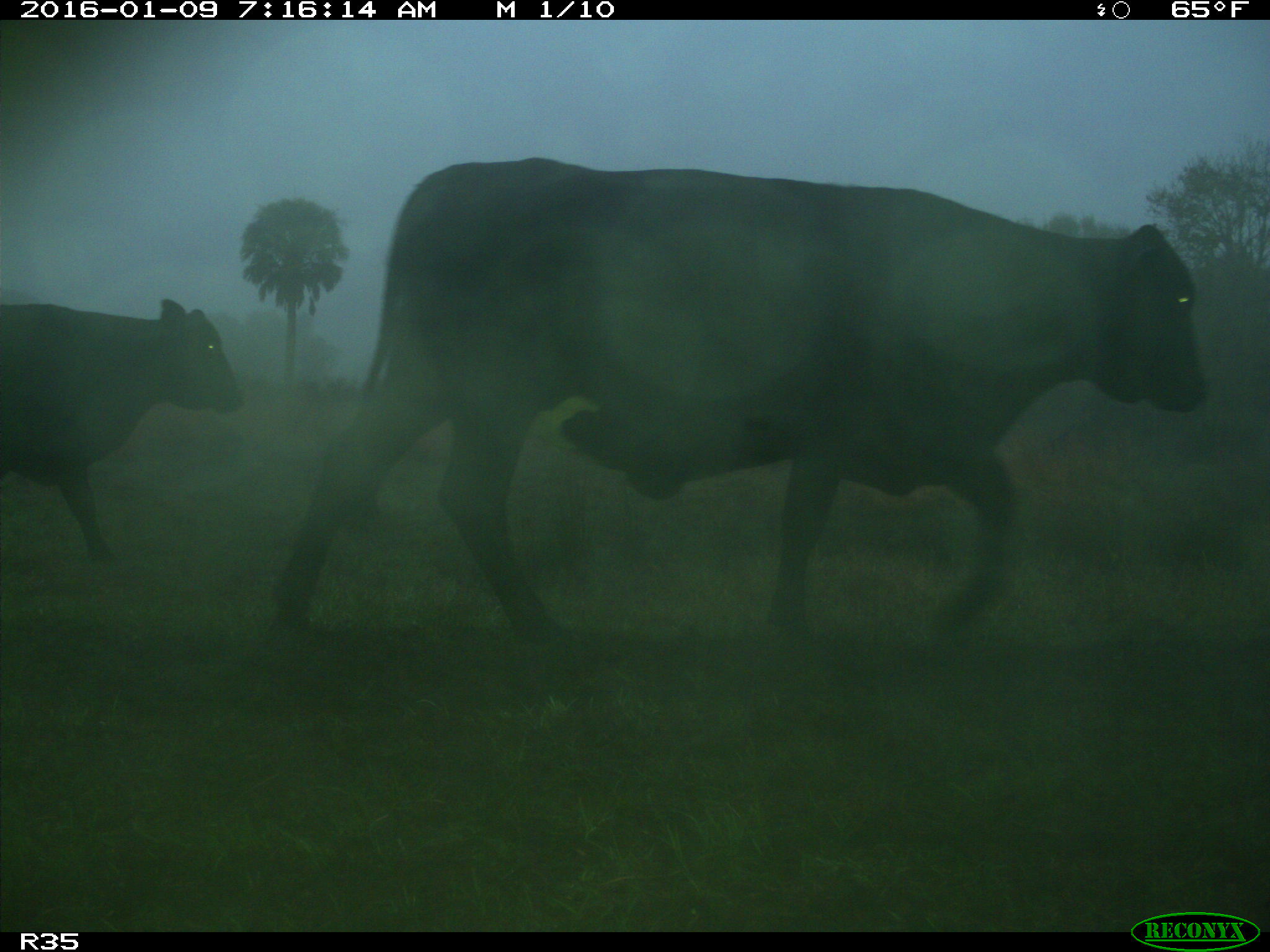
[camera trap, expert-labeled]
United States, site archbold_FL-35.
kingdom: Animalia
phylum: Chordata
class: Mammalia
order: Artiodactyla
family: Bovidae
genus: Bos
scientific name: Bos taurus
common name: domestic cow